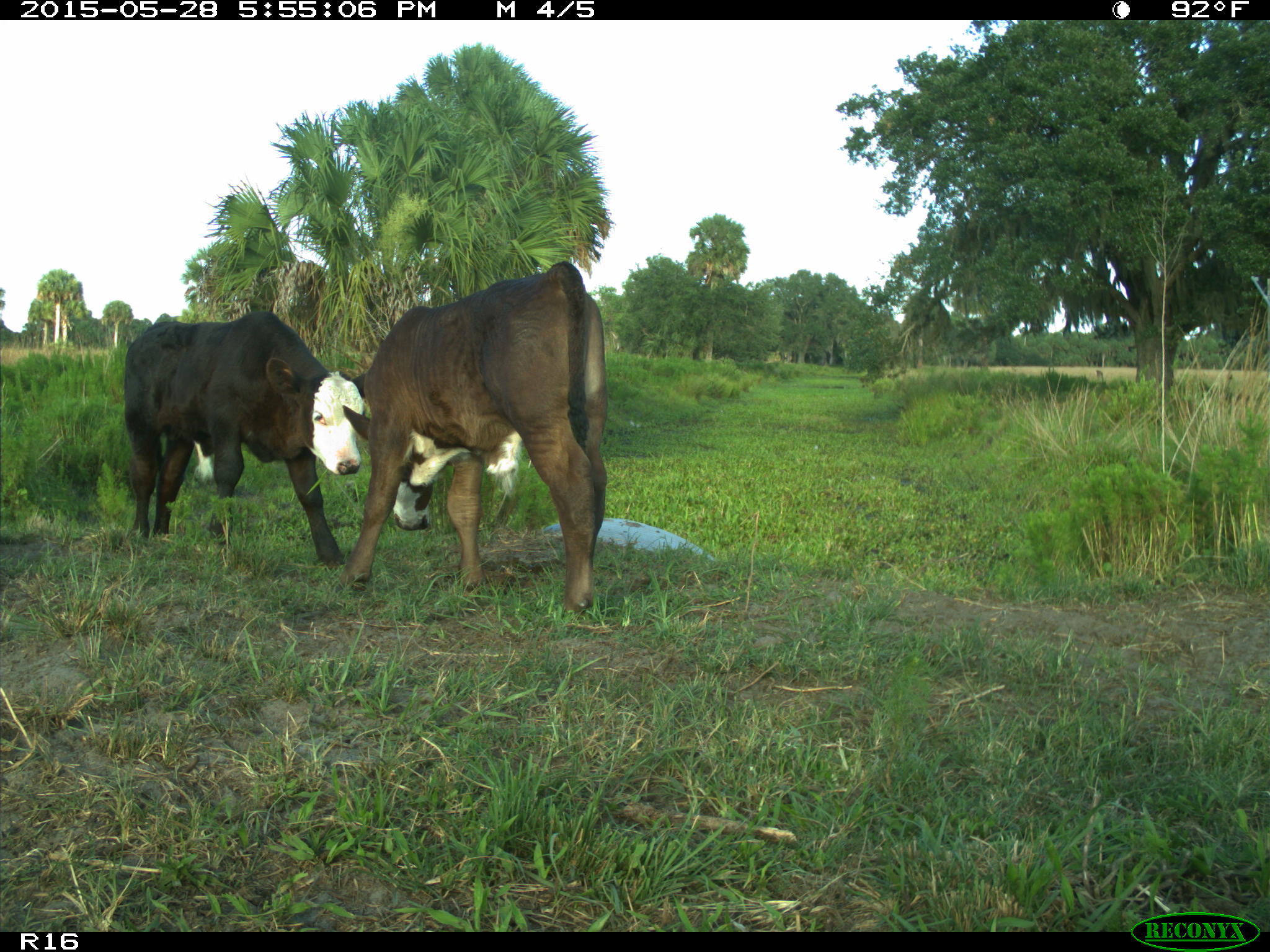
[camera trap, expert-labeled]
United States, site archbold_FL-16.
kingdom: Animalia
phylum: Chordata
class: Mammalia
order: Artiodactyla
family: Bovidae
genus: Bos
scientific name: Bos taurus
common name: domestic cow